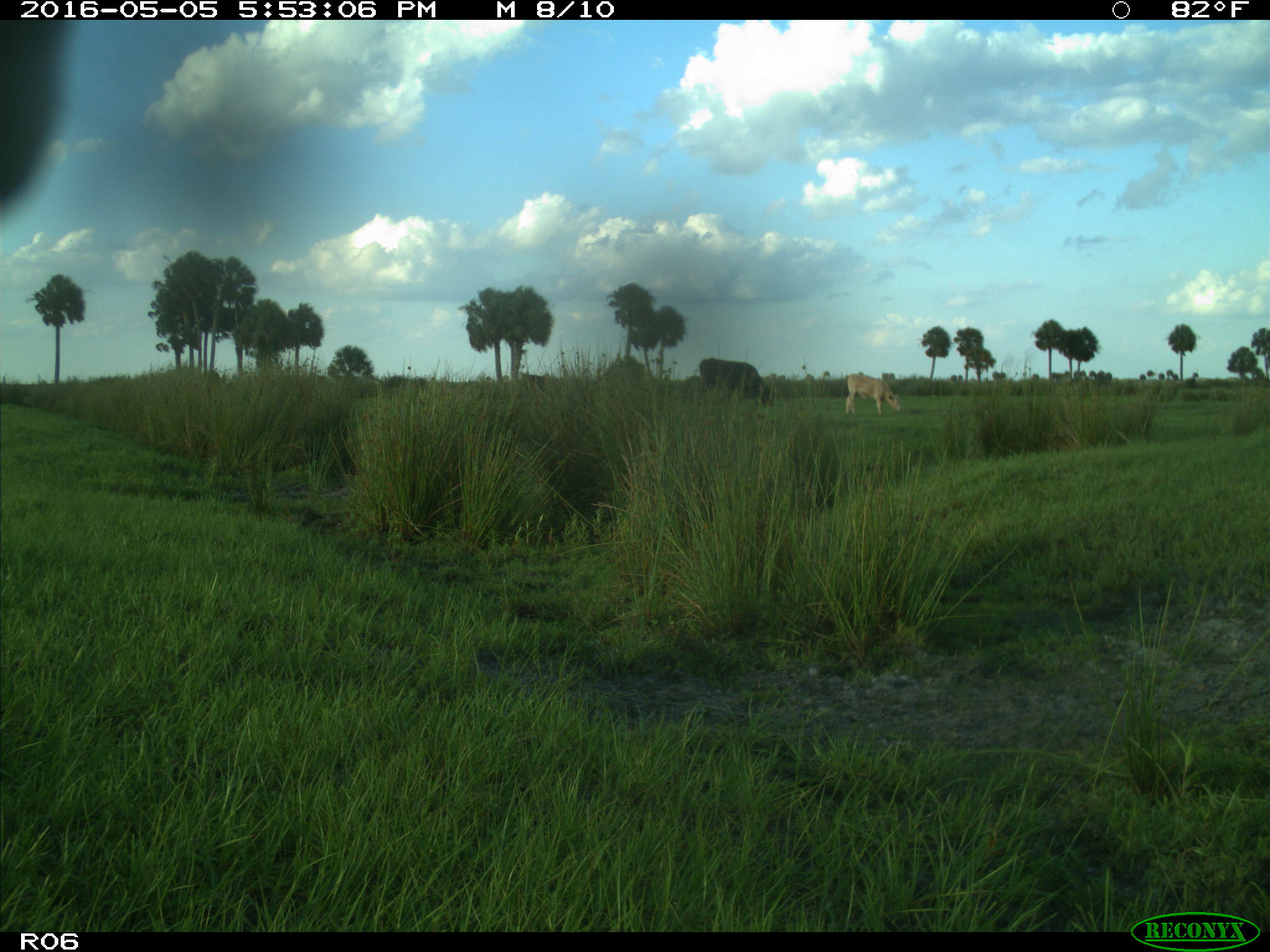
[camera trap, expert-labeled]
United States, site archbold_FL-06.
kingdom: Animalia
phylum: Chordata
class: Mammalia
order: Artiodactyla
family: Bovidae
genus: Bos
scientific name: Bos taurus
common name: domestic cow